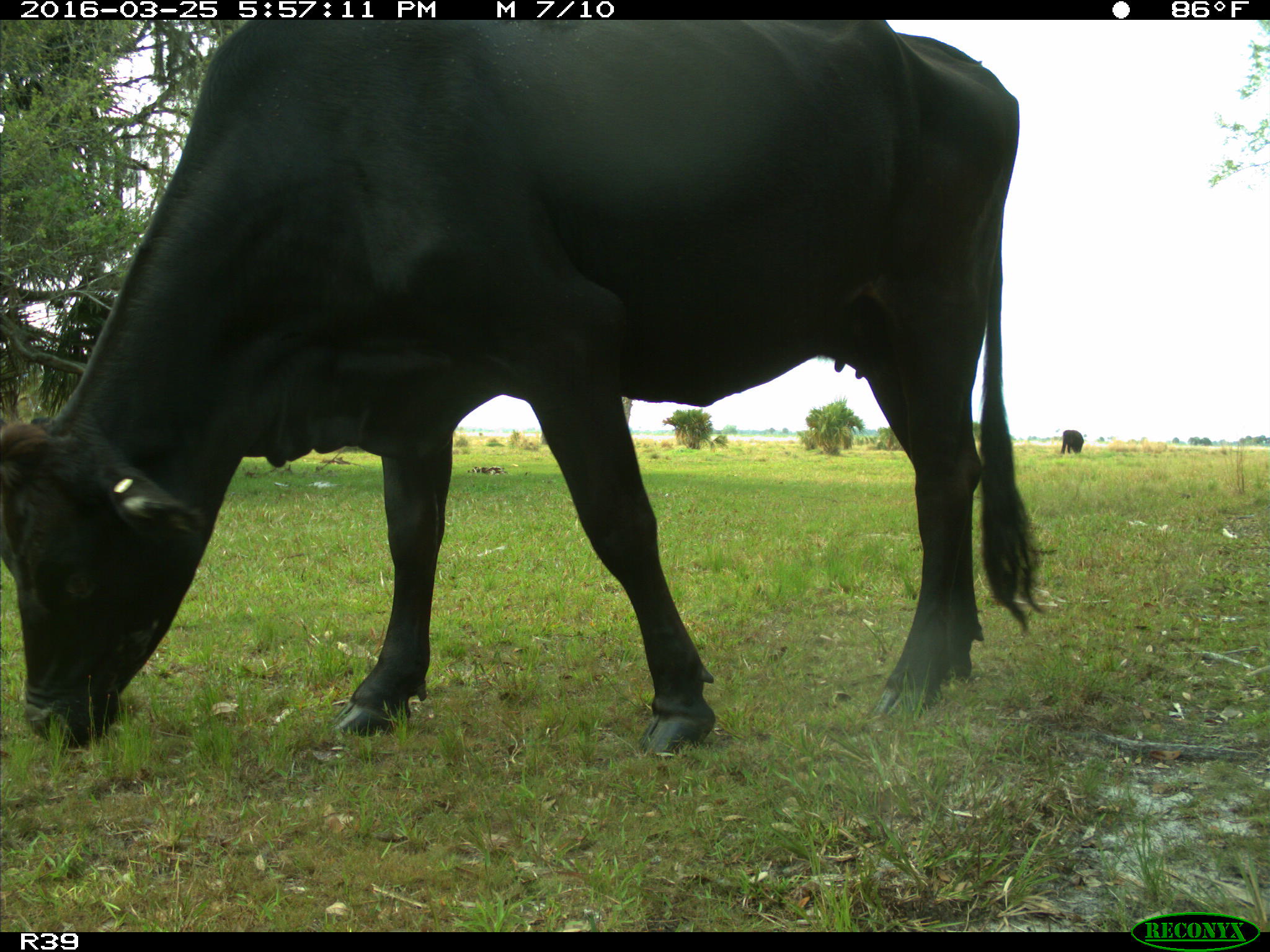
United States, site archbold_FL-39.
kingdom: Animalia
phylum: Chordata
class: Mammalia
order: Artiodactyla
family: Bovidae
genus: Bos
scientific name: Bos taurus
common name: domestic cow